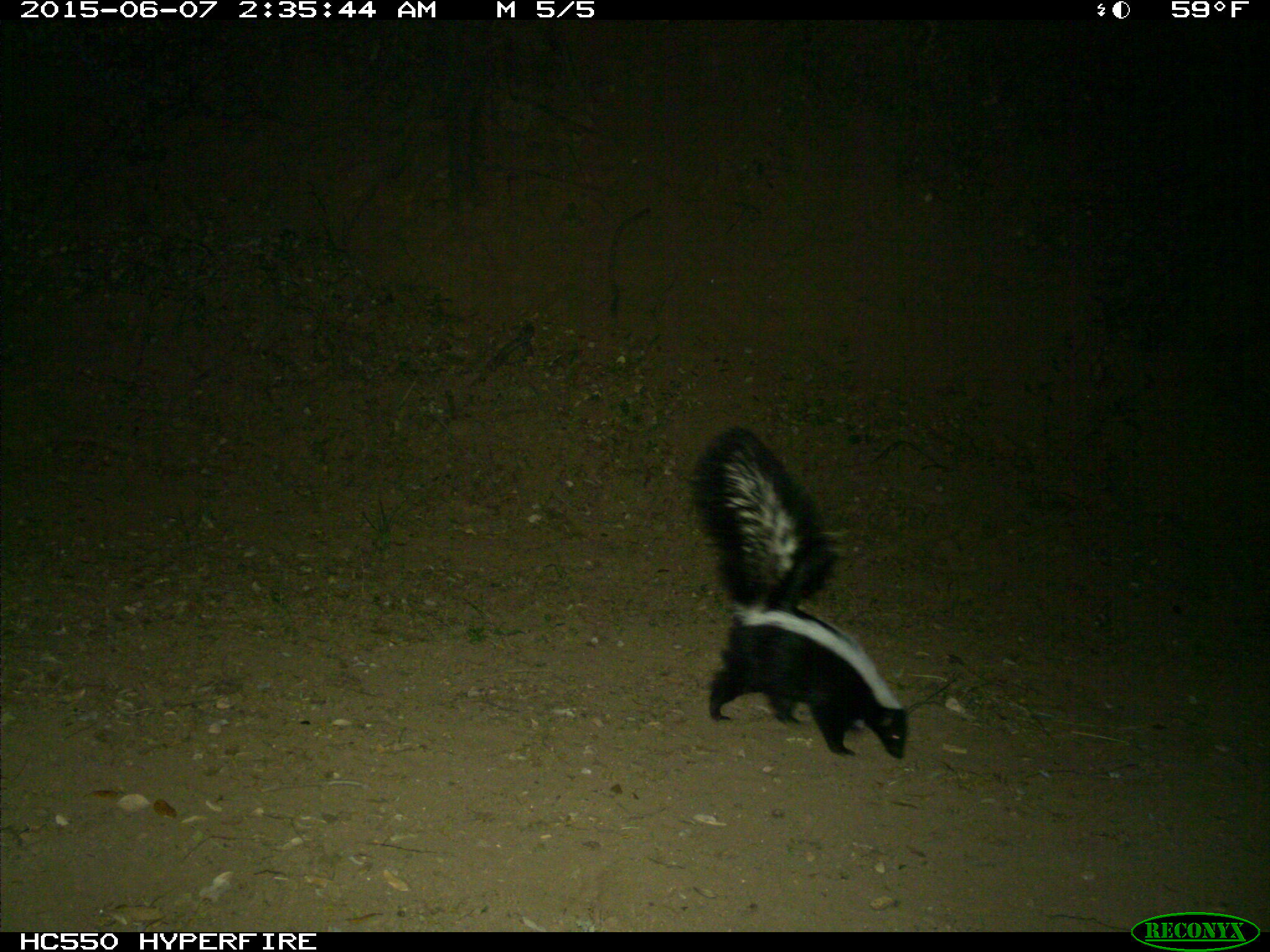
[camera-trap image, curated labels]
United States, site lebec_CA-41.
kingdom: Animalia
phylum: Chordata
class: Mammalia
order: Carnivora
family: Mephitidae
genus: Mephitis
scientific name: Mephitis mephitis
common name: striped skunk